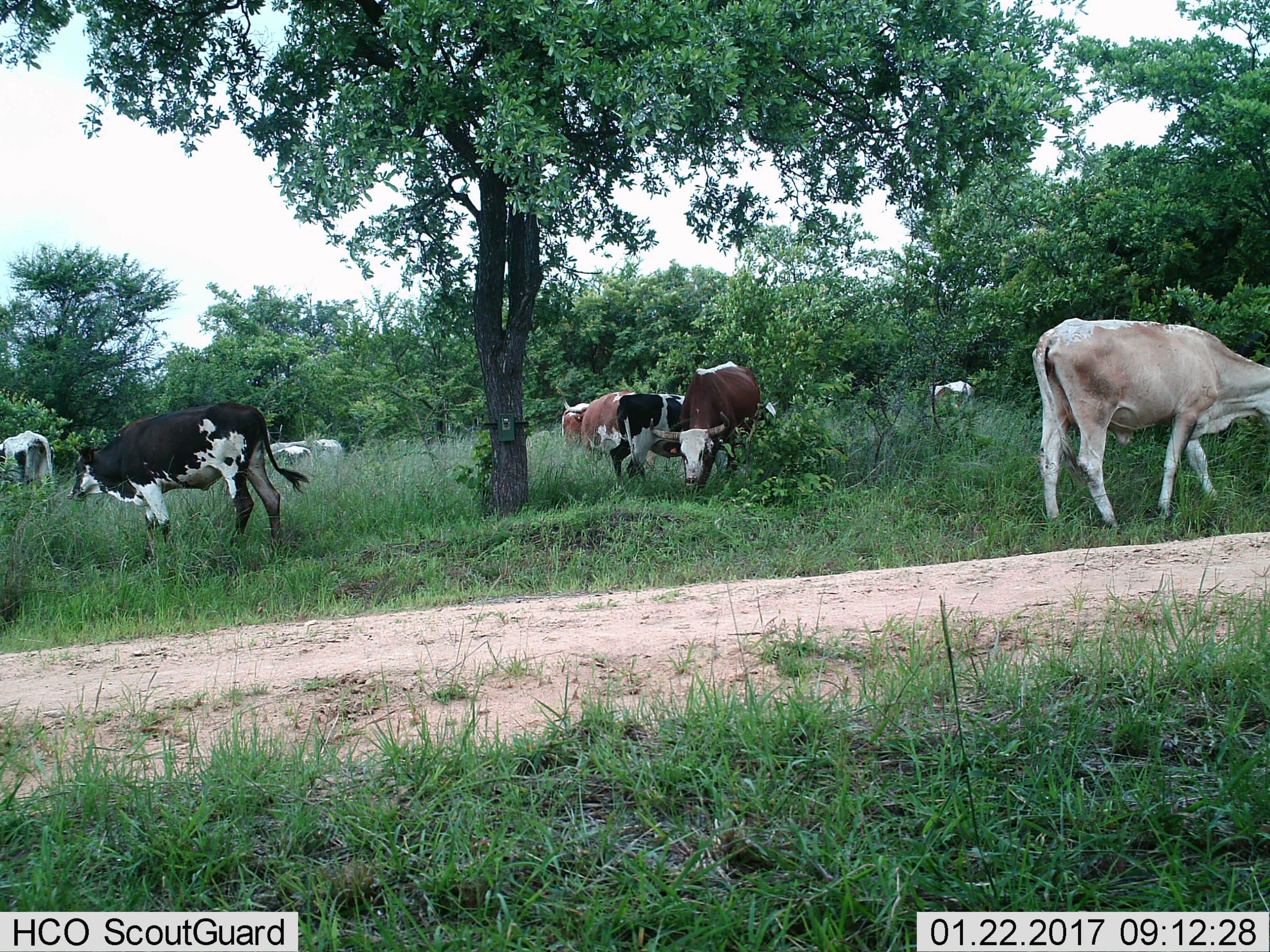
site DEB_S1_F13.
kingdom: Animalia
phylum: Chordata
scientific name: Vertebrata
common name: domestic animal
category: domesticanimal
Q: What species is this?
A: Domesticanimal (domestic animal) (Vertebrata).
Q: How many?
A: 10.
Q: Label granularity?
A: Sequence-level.